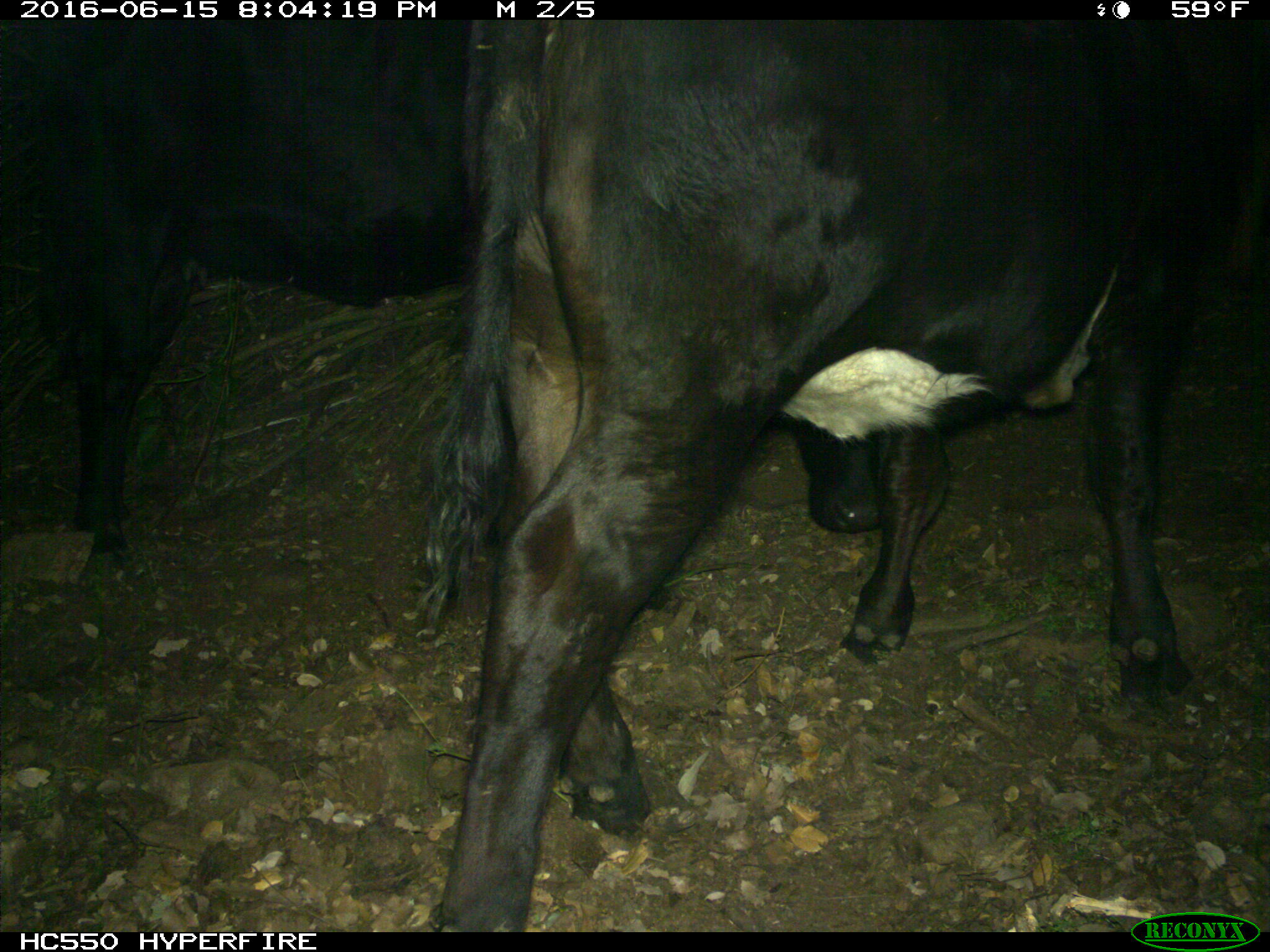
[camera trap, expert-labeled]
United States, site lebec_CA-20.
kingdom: Animalia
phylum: Chordata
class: Mammalia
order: Artiodactyla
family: Bovidae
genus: Bos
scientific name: Bos taurus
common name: domestic cow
Bos taurus (domestic cow).